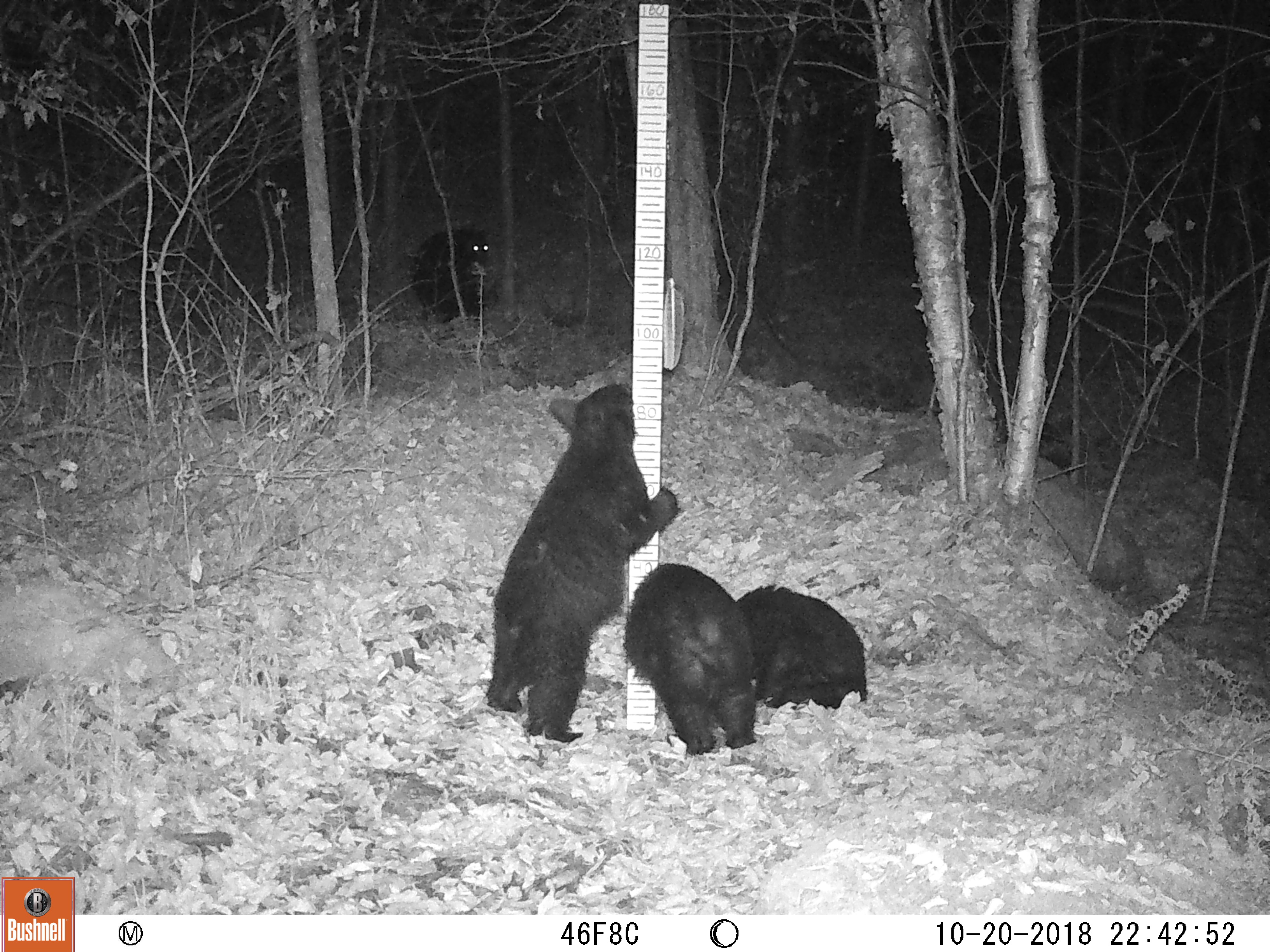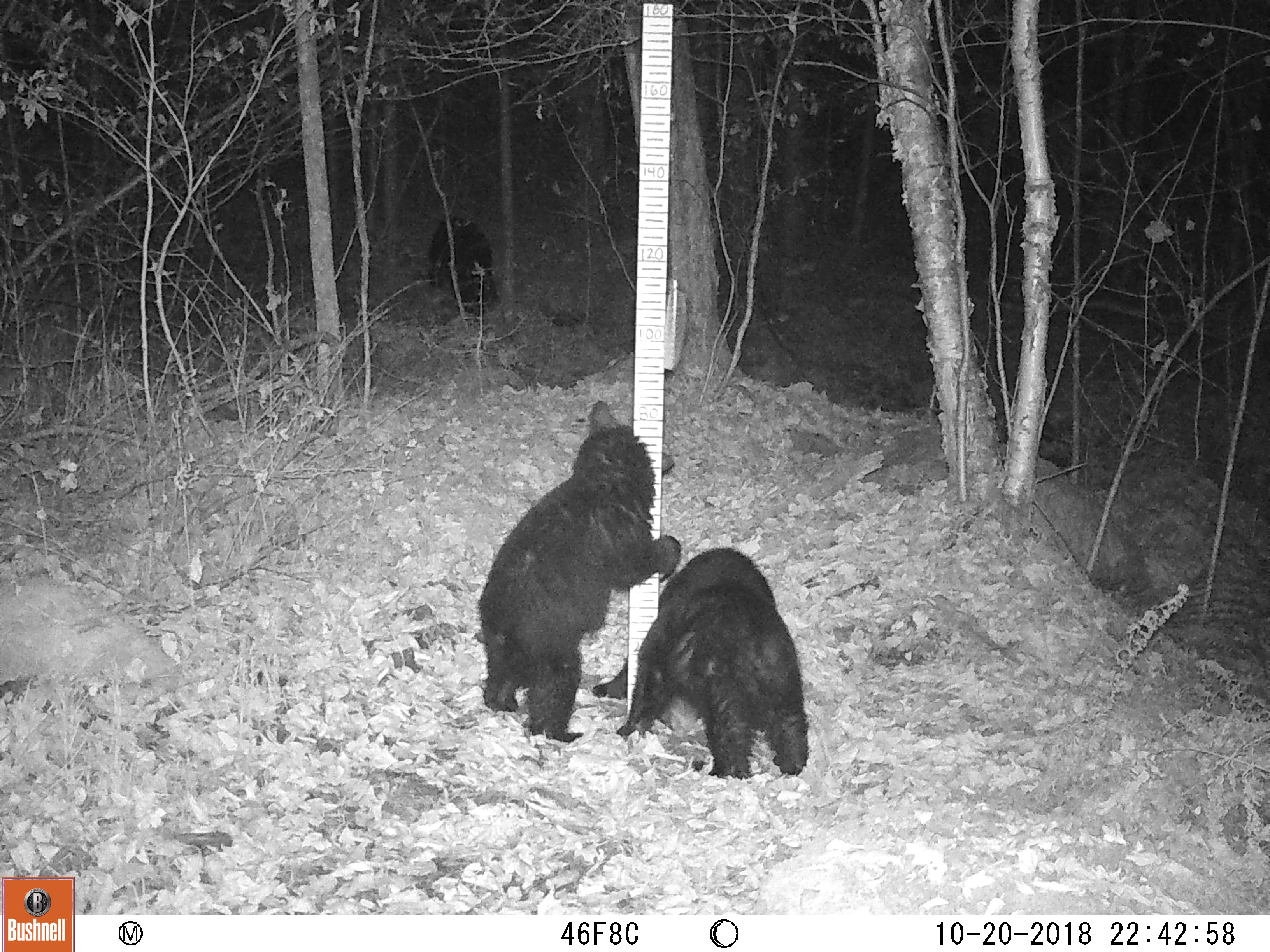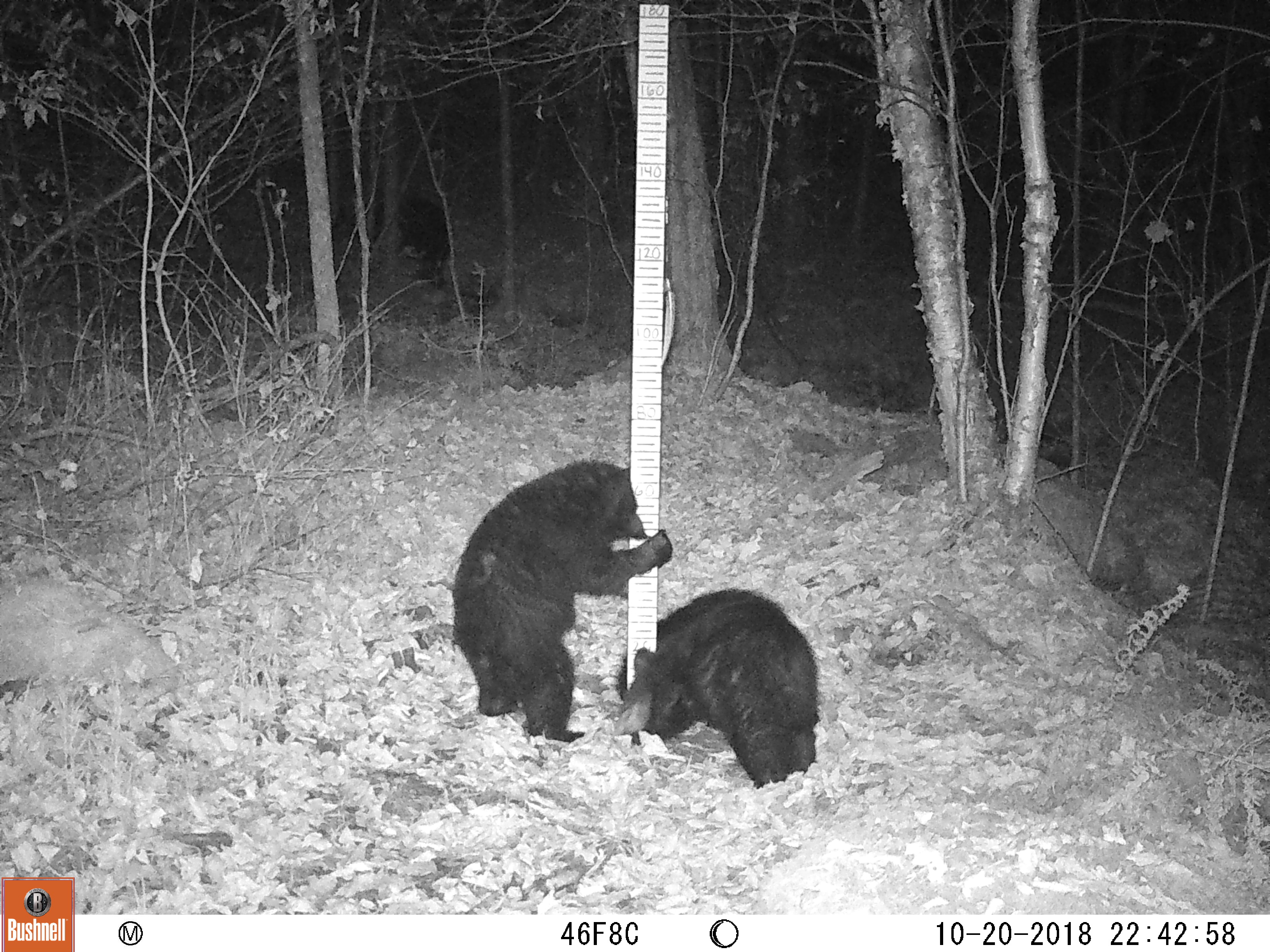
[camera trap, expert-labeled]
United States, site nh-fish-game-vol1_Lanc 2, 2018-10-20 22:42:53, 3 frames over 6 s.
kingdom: Animalia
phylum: Chordata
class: Mammalia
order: Carnivora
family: Ursidae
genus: Ursus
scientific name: Ursus americanus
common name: black bear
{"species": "black bear (Ursus americanus)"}